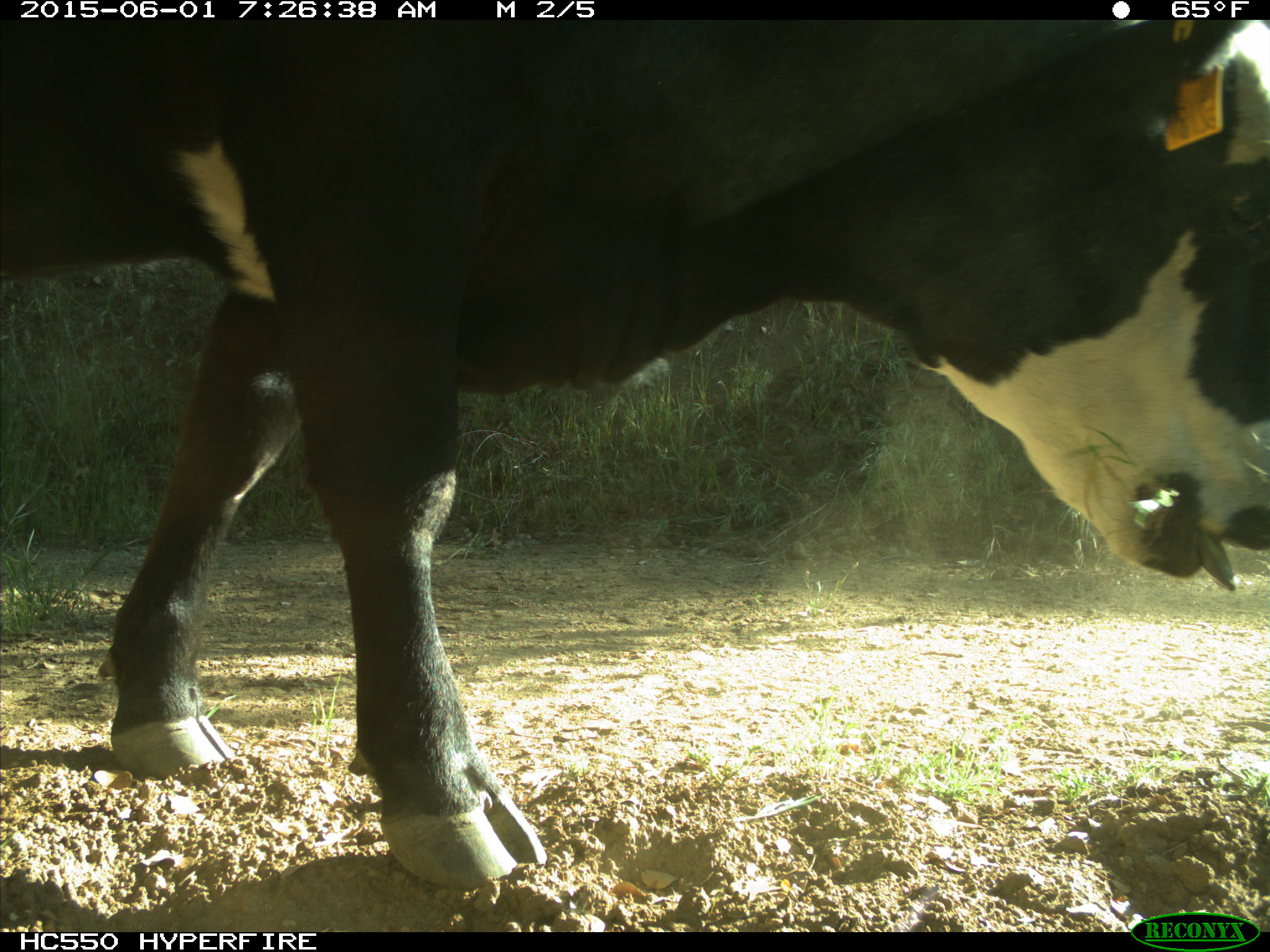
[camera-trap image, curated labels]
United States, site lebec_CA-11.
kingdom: Animalia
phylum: Chordata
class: Mammalia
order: Artiodactyla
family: Bovidae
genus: Bos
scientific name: Bos taurus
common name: domestic cow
Bos taurus (domestic cow).